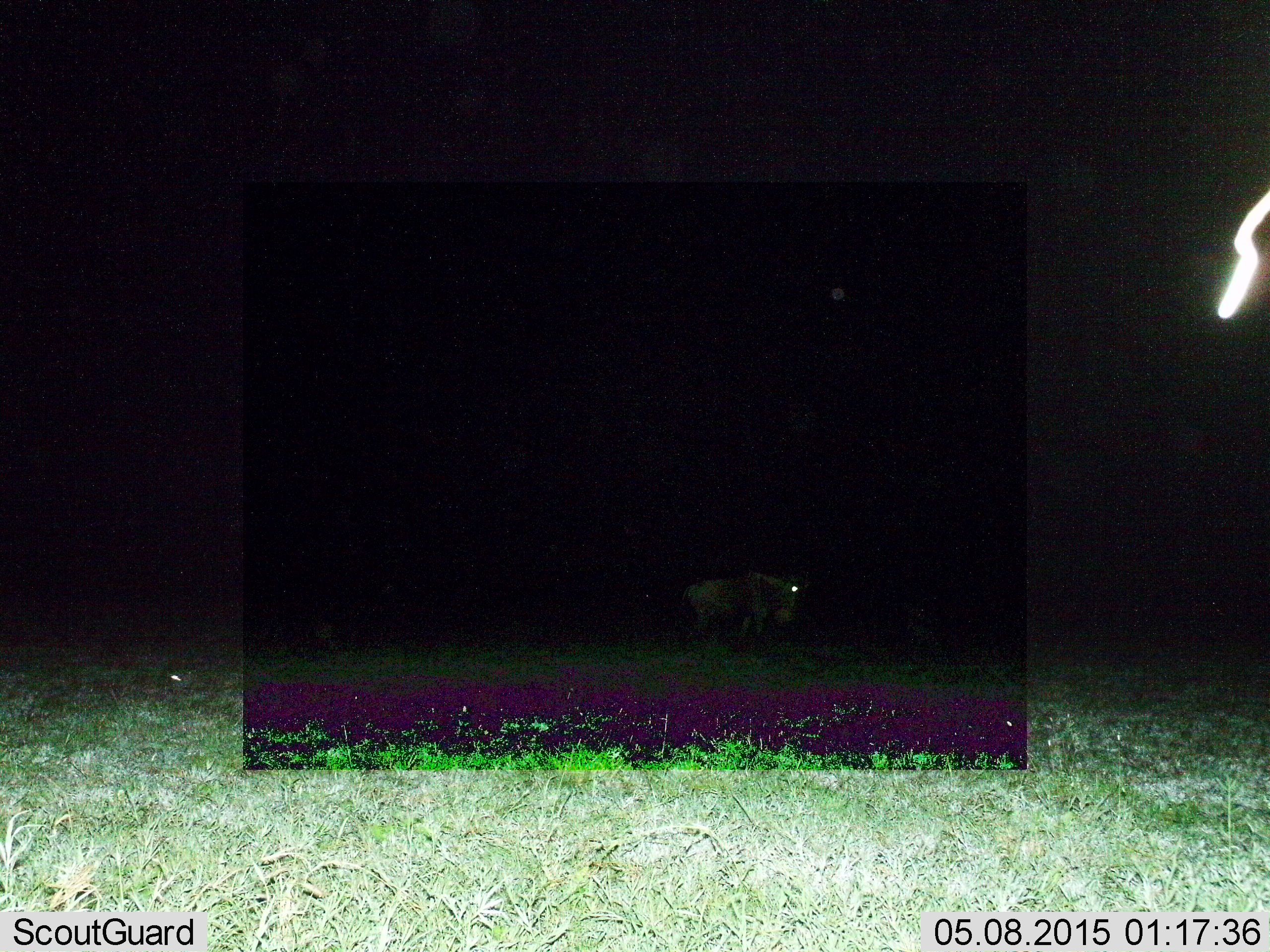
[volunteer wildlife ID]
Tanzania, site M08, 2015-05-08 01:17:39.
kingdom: Animalia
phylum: Chordata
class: Mammalia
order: Artiodactyla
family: Bovidae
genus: Connochaetes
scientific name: Connochaetes taurinus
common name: blue wildebeest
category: wildebeest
Wildebeest (blue wildebeest) (Connochaetes taurinus), count 1. Behavior (volunteer vote fractions): standing 40%, resting 10%, moving 60%, interacting 0%. Young present (vote fraction): 0%. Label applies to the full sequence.